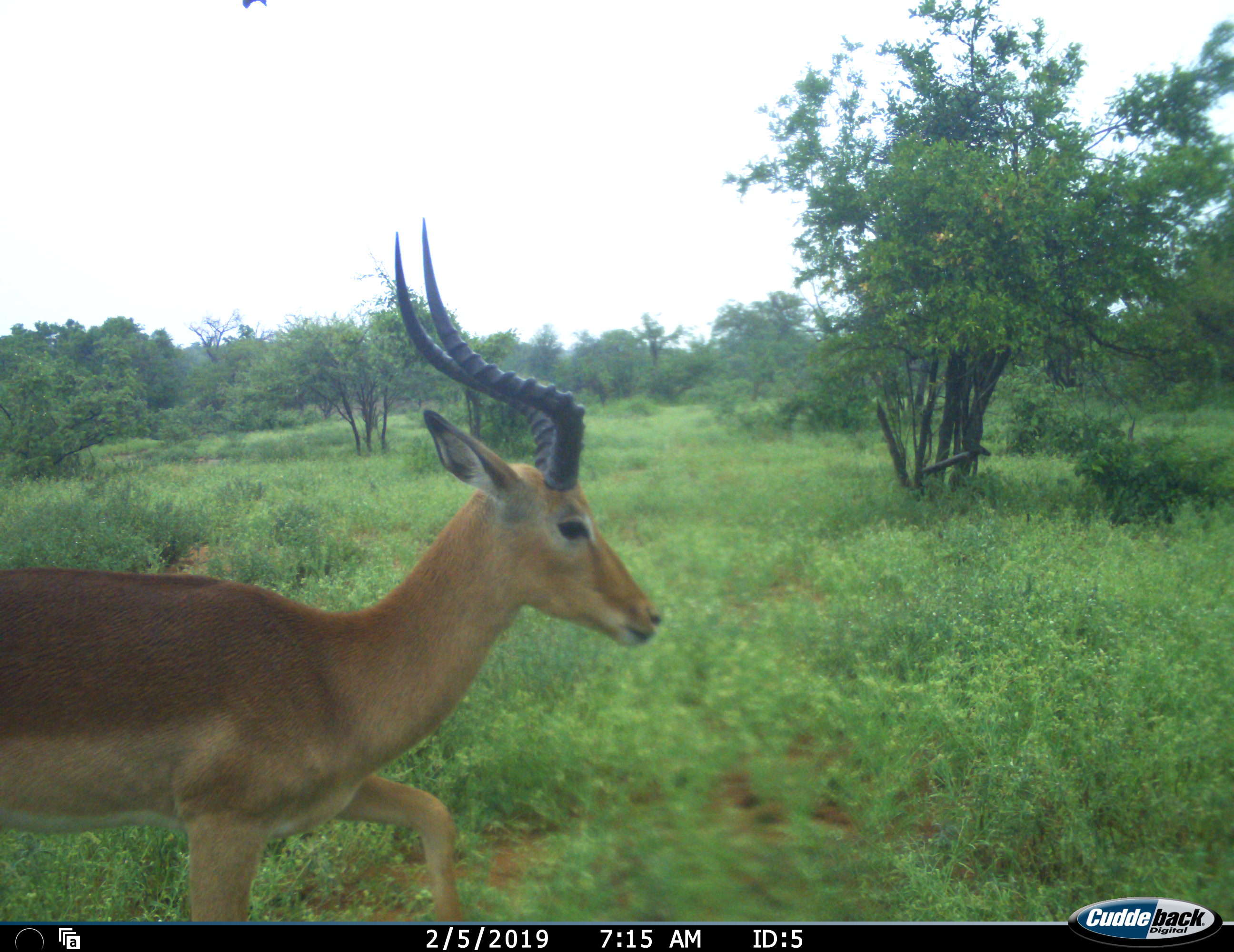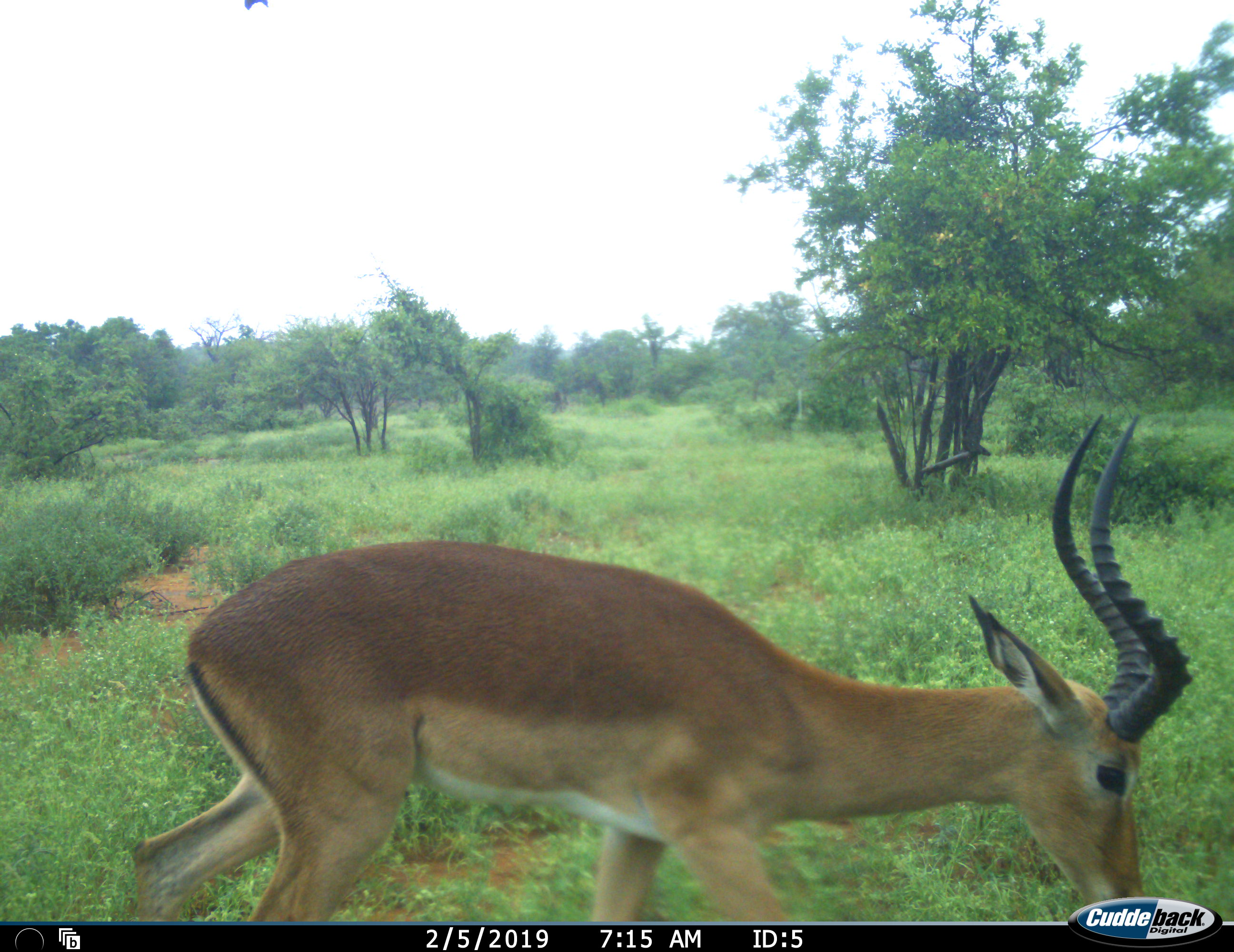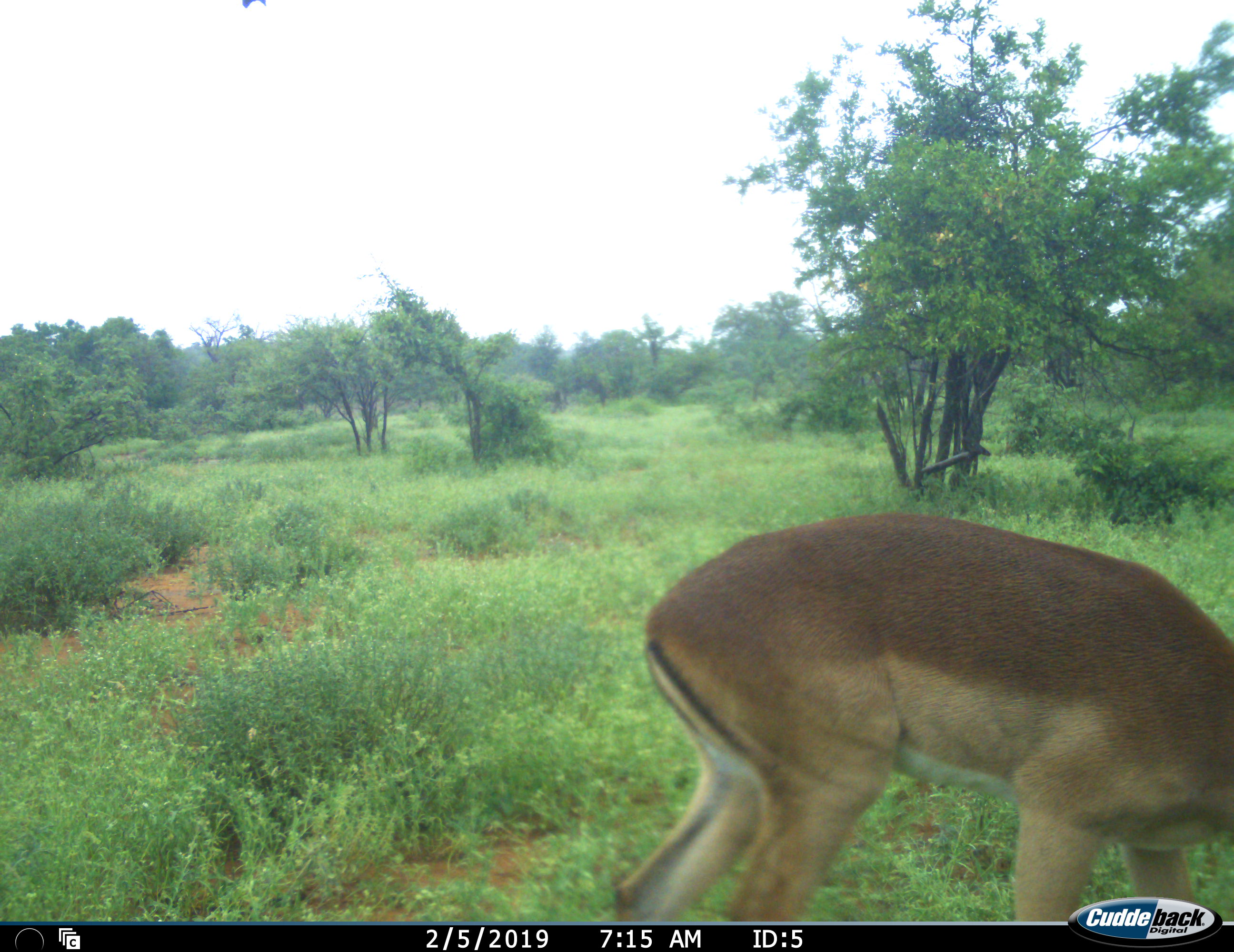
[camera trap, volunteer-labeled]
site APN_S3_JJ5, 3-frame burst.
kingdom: Animalia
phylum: Chordata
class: Mammalia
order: Artiodactyla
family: Bovidae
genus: Aepyceros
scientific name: Aepyceros melampus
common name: impala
Impala (Aepyceros melampus), count 1. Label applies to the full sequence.